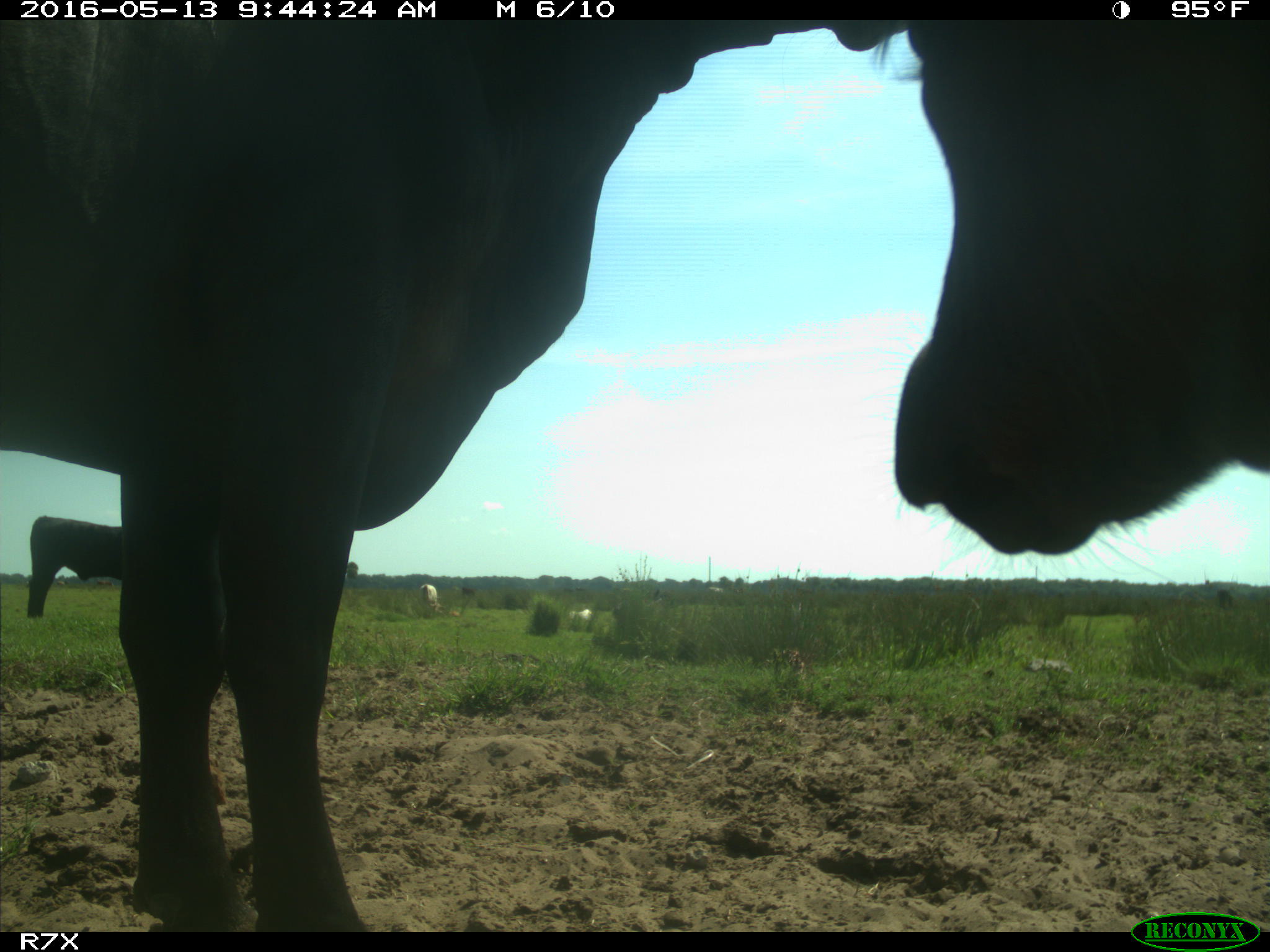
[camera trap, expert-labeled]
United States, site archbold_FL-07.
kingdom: Animalia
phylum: Chordata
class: Mammalia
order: Artiodactyla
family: Bovidae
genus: Bos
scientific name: Bos taurus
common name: domestic cow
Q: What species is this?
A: Bos taurus (domestic cow).